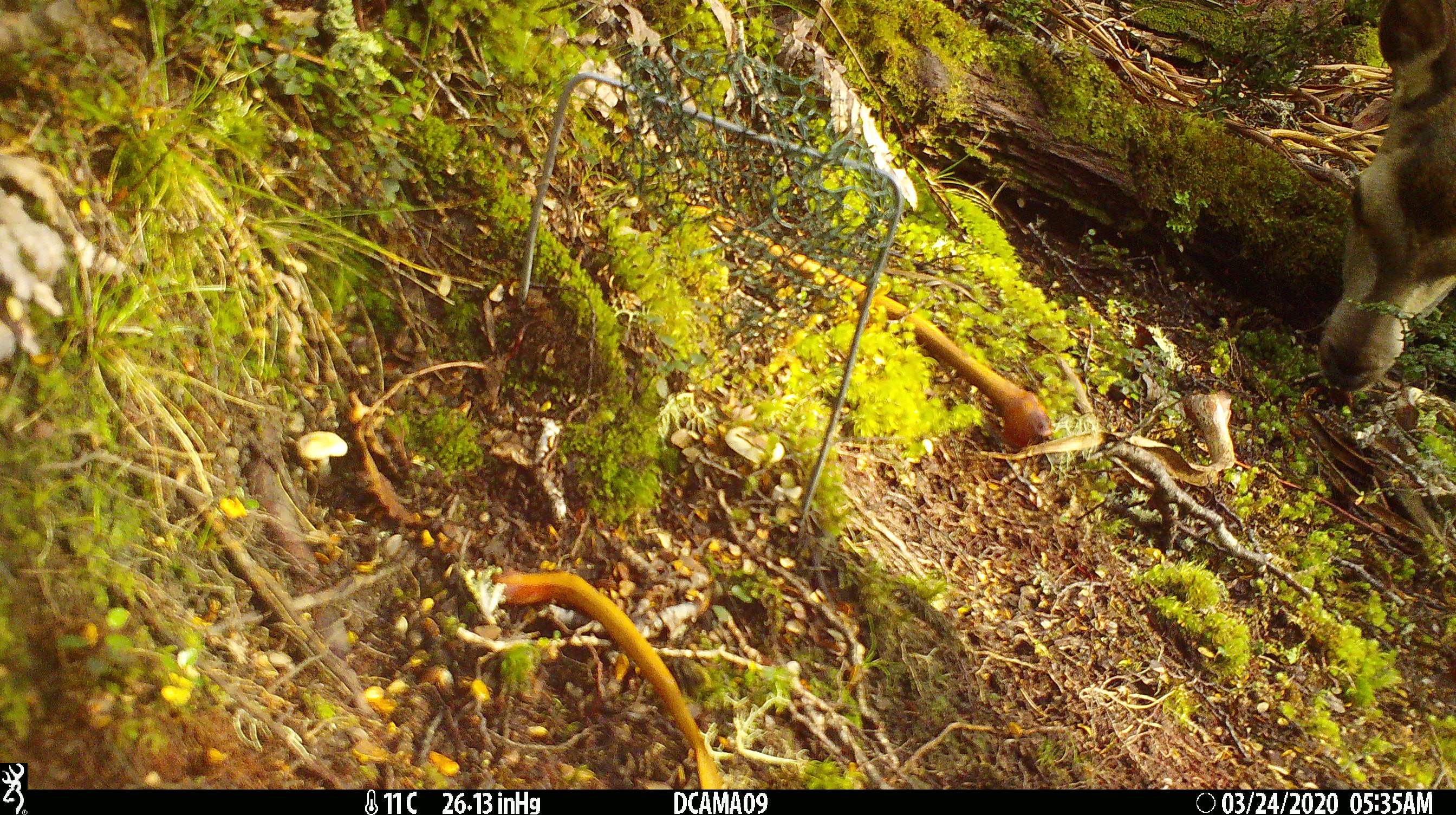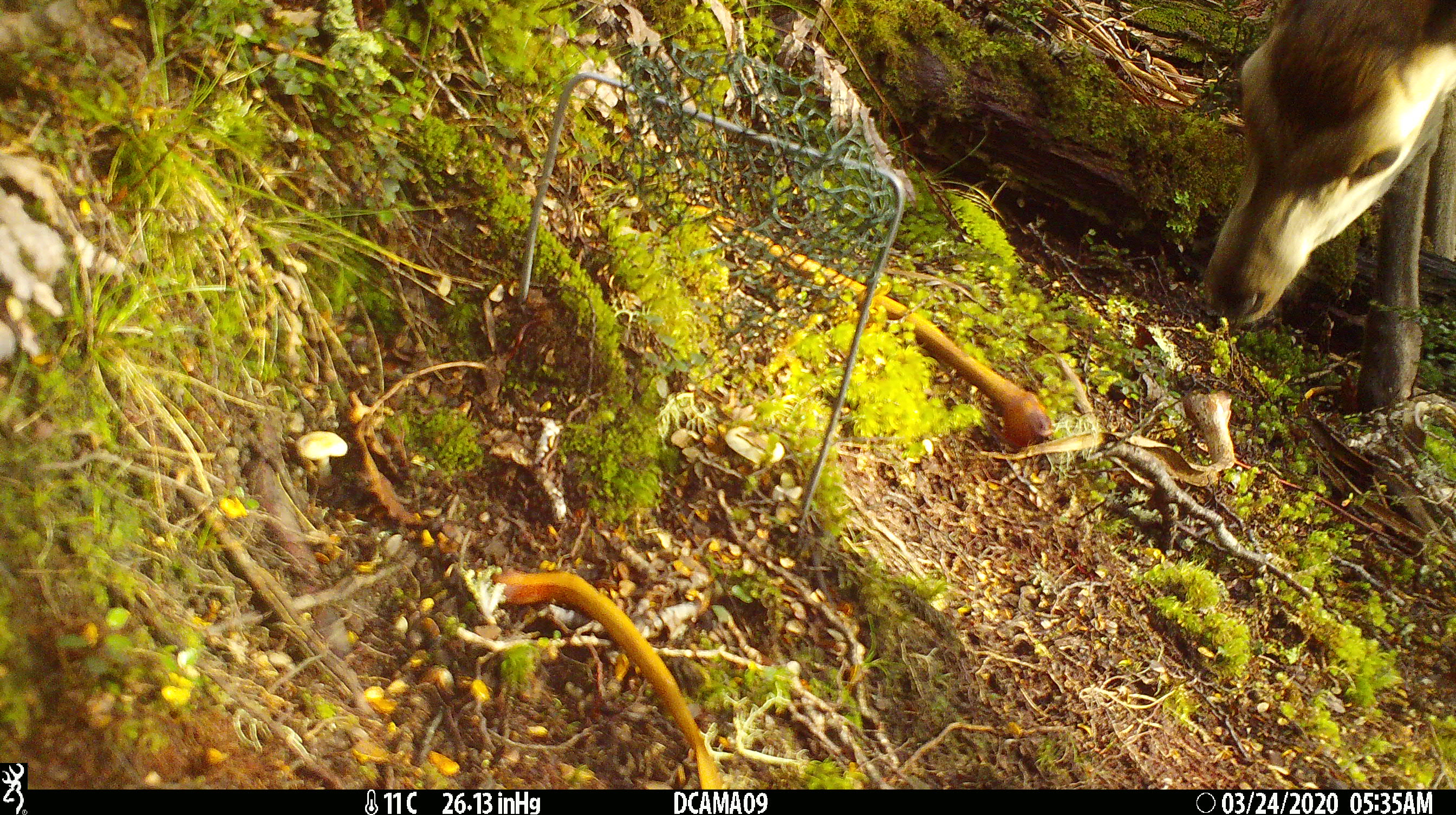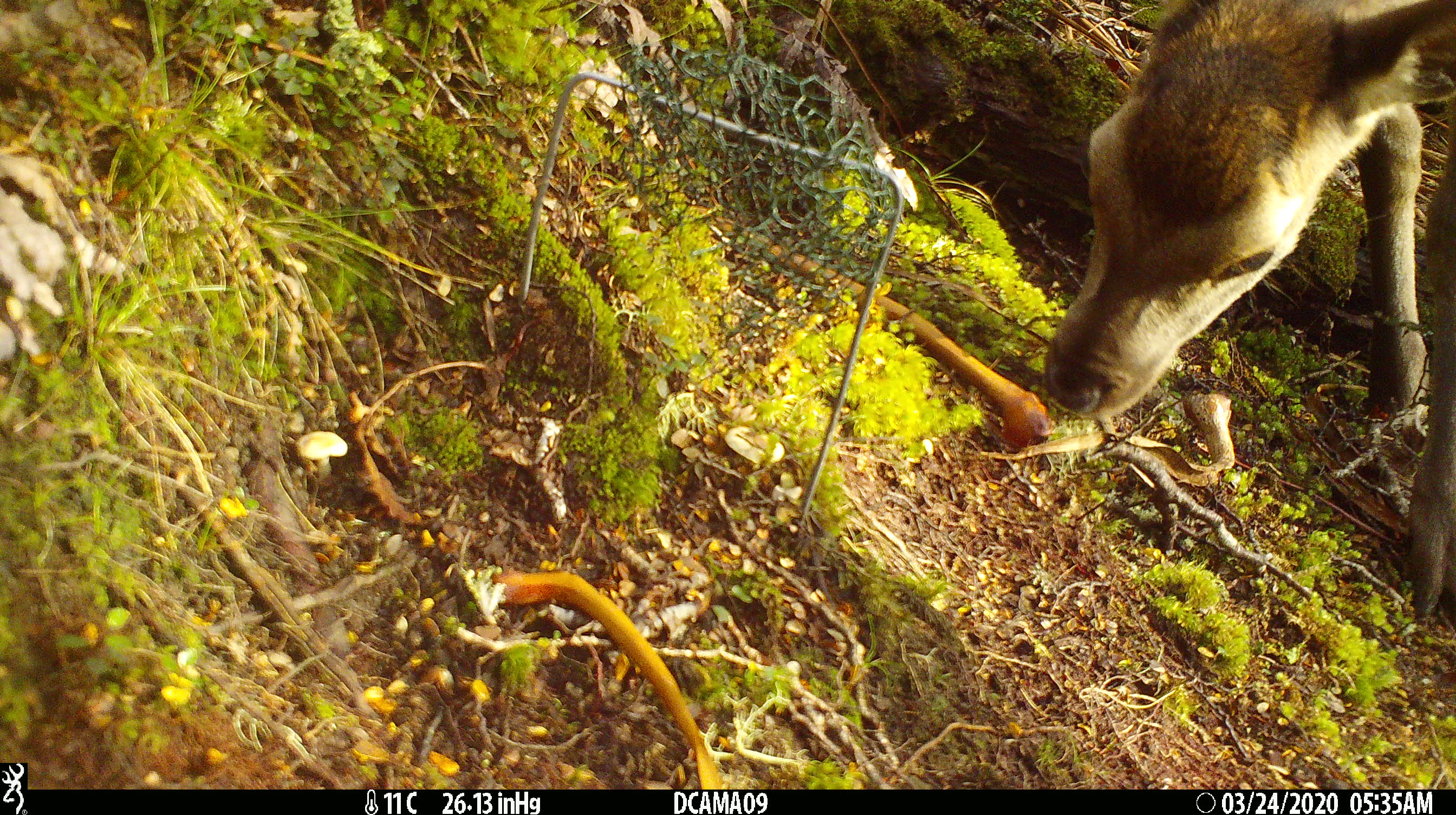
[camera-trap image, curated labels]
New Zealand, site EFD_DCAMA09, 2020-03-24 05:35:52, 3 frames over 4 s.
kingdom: Animalia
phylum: Chordata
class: Mammalia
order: Artiodactyla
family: Cervidae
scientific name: Cervidae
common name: deer